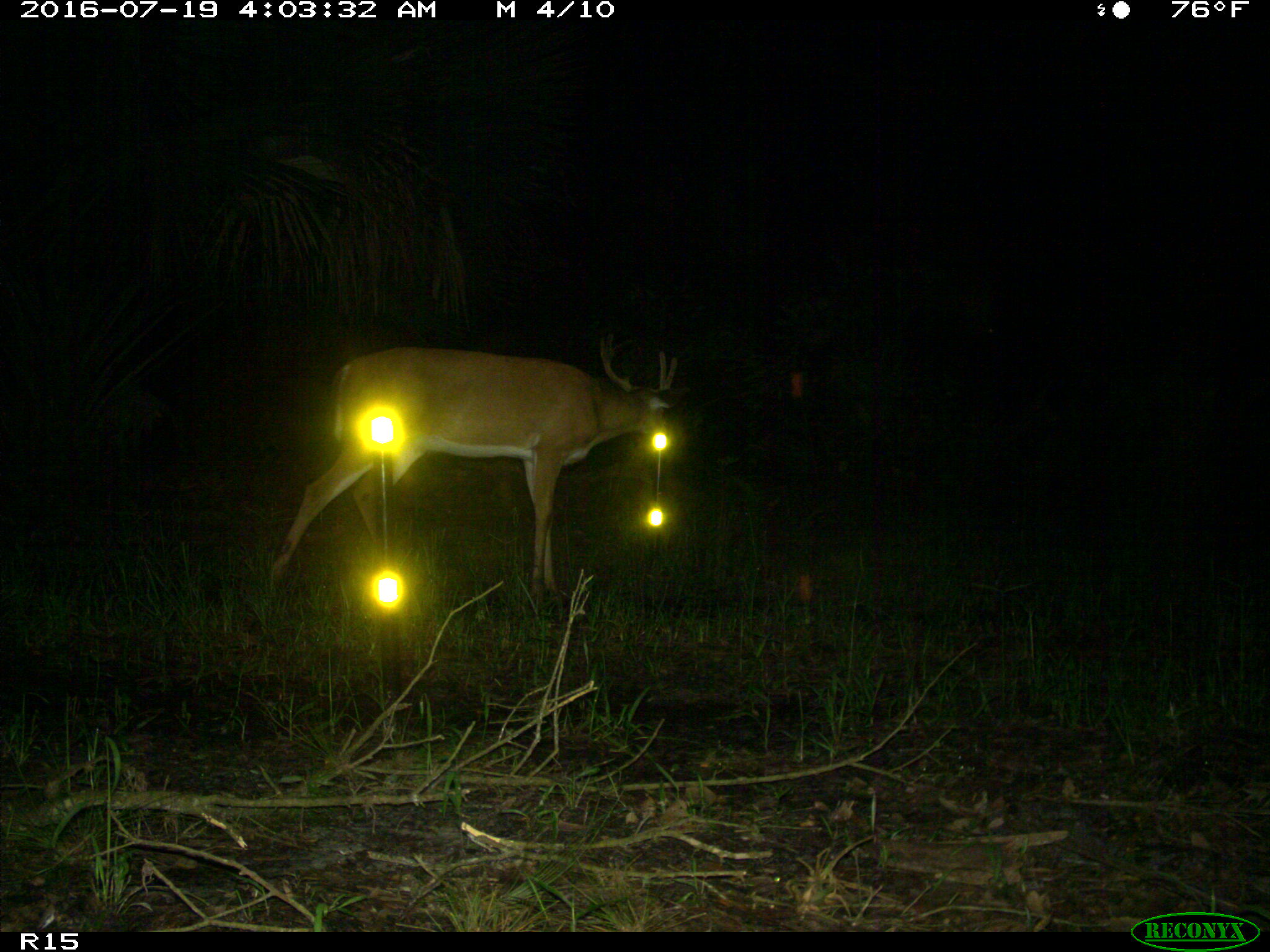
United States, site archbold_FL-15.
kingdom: Animalia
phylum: Chordata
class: Mammalia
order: Artiodactyla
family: Cervidae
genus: Odocoileus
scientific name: Odocoileus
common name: deer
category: unidentified deer